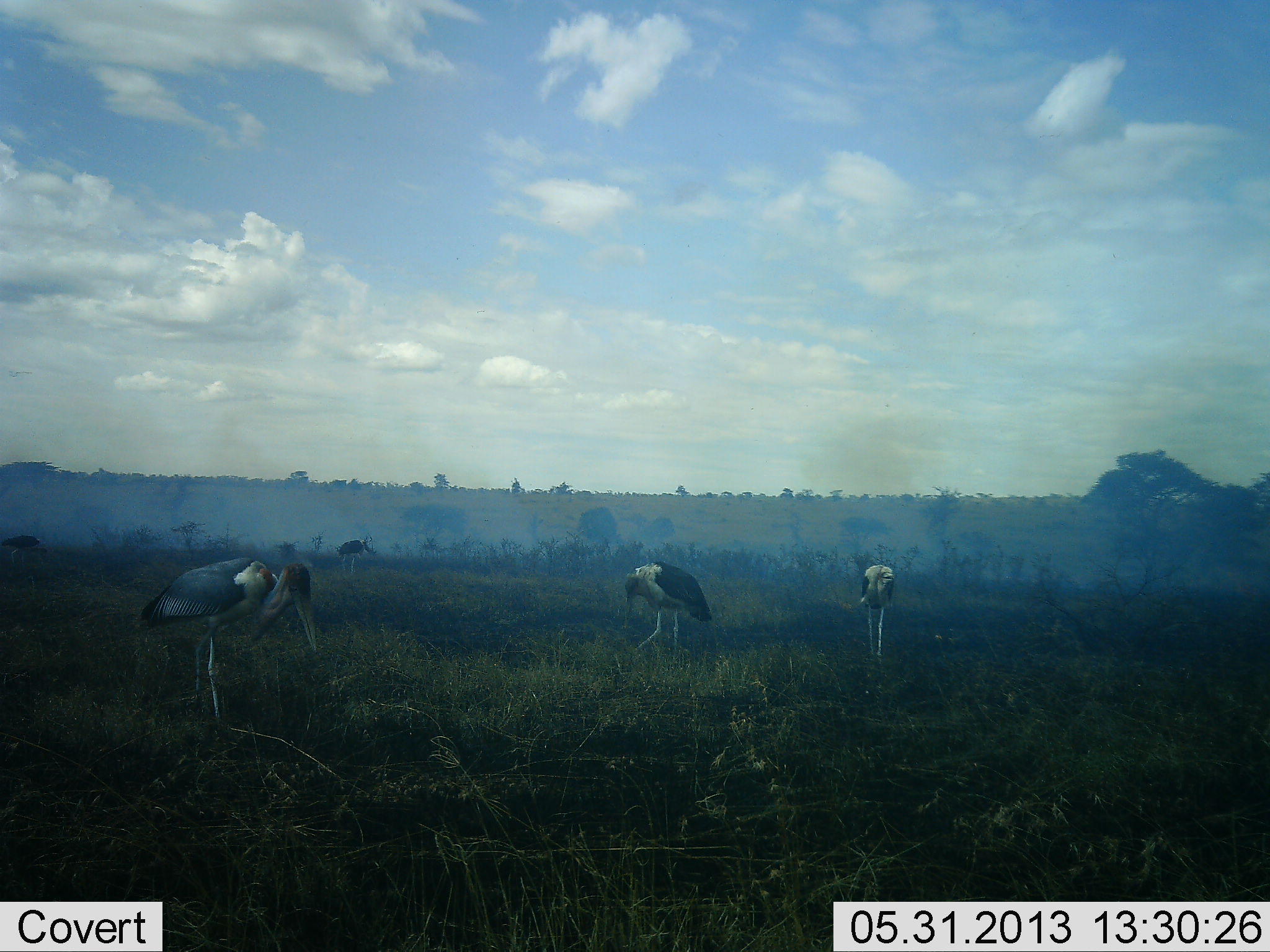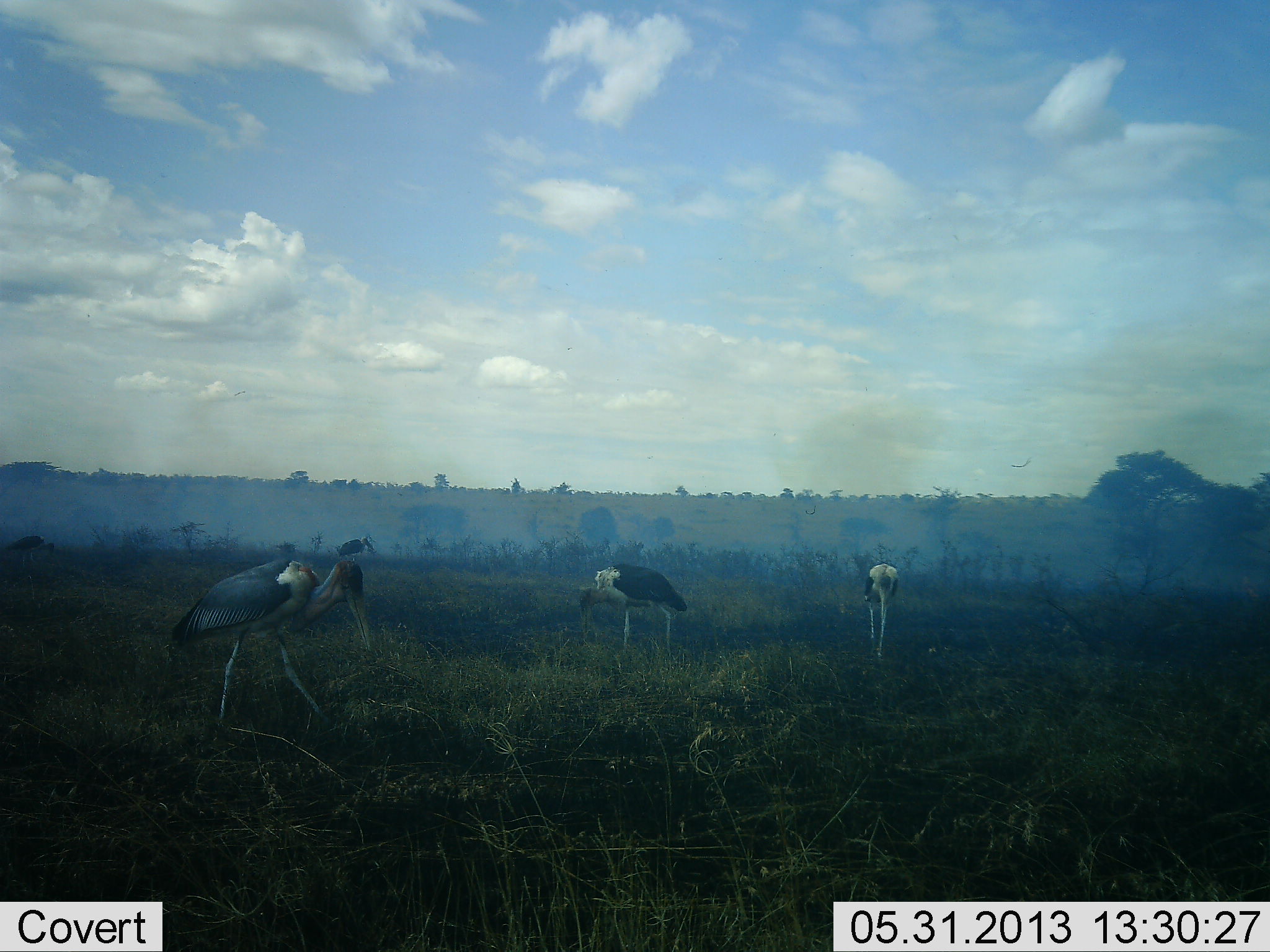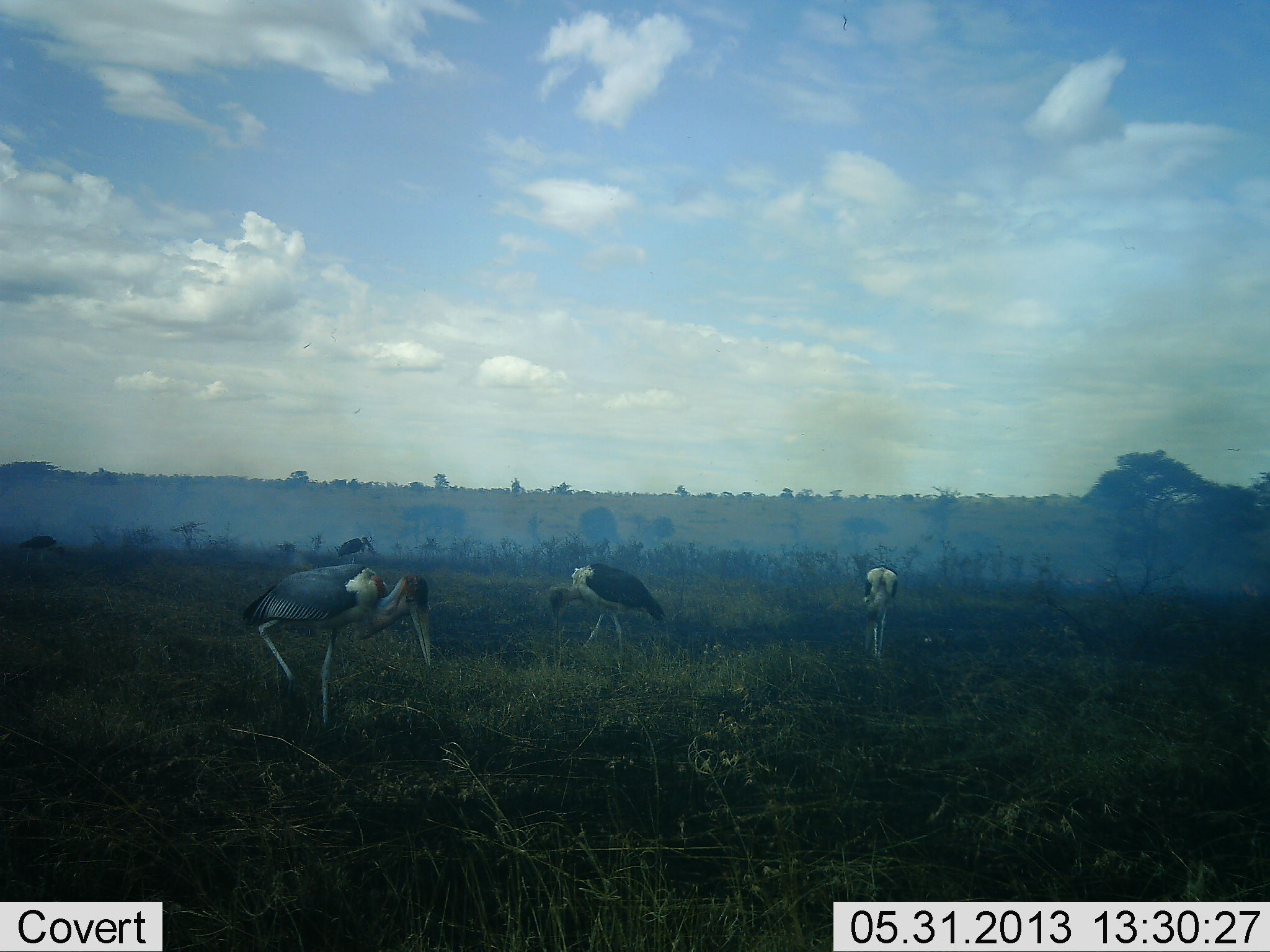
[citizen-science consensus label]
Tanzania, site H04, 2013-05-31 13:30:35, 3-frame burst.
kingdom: Animalia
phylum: Chordata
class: Aves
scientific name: Aves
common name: bird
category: otherbird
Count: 4.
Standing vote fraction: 35%.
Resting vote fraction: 0%.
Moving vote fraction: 60%.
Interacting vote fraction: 0%.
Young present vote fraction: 0%.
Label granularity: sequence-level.